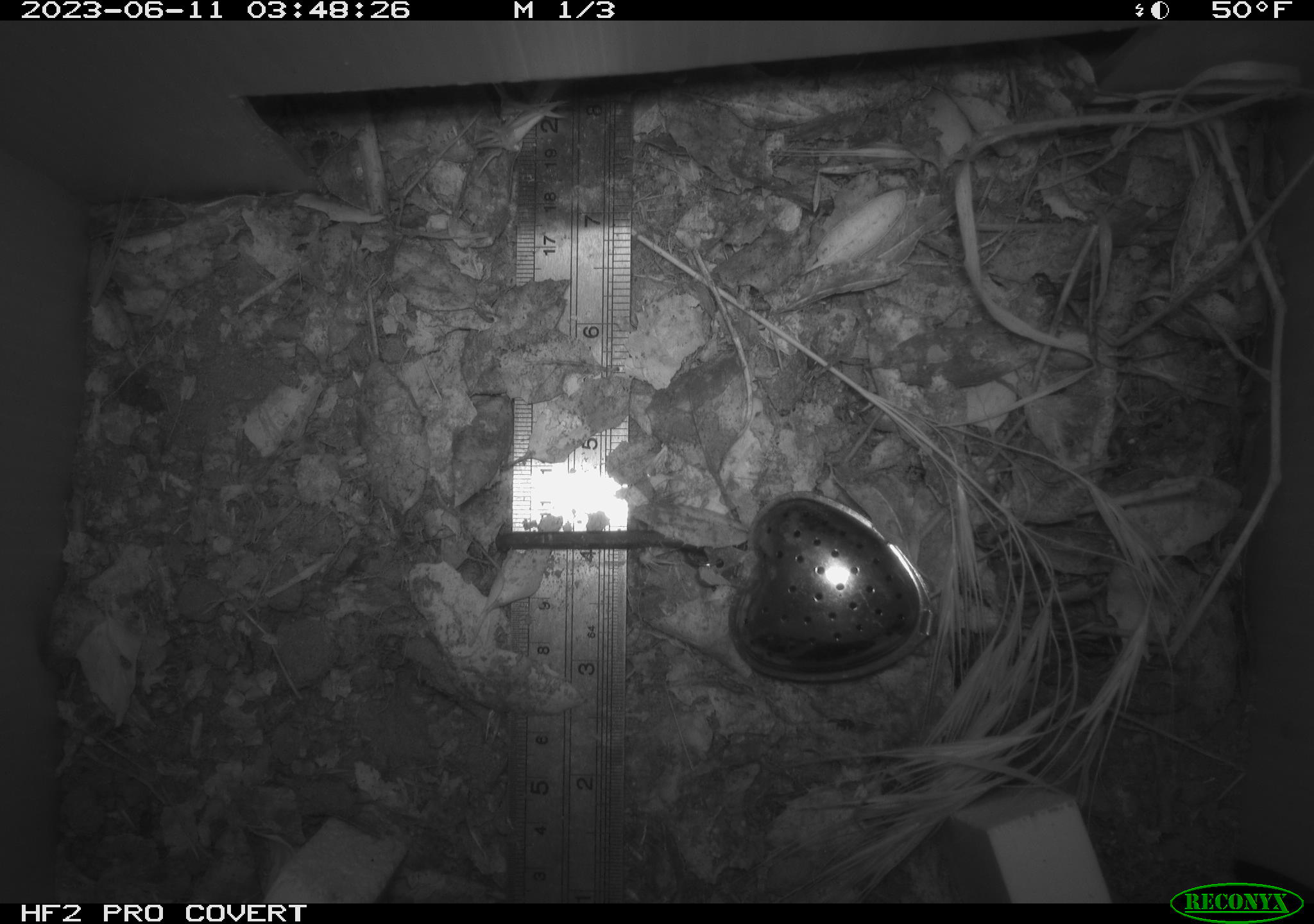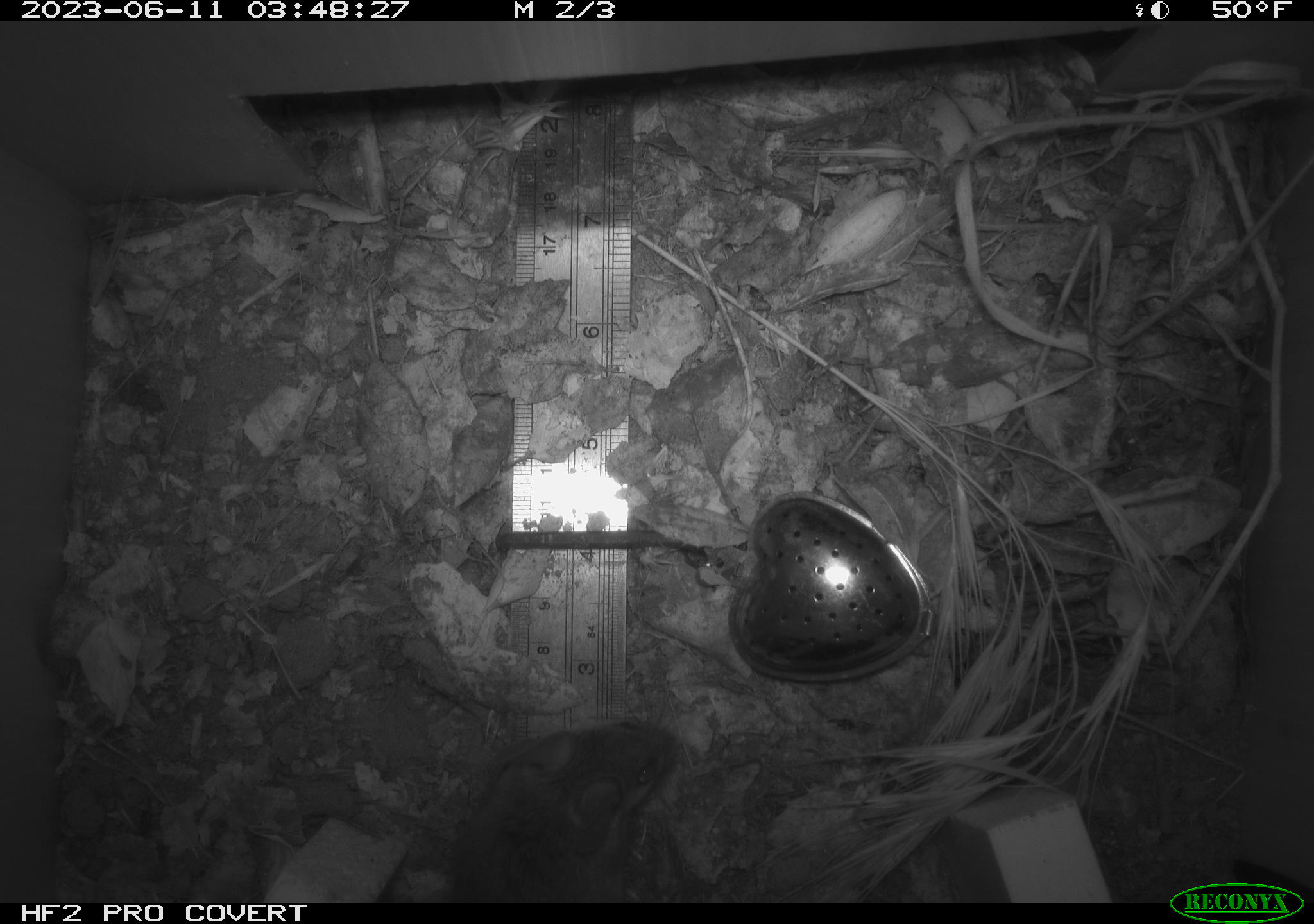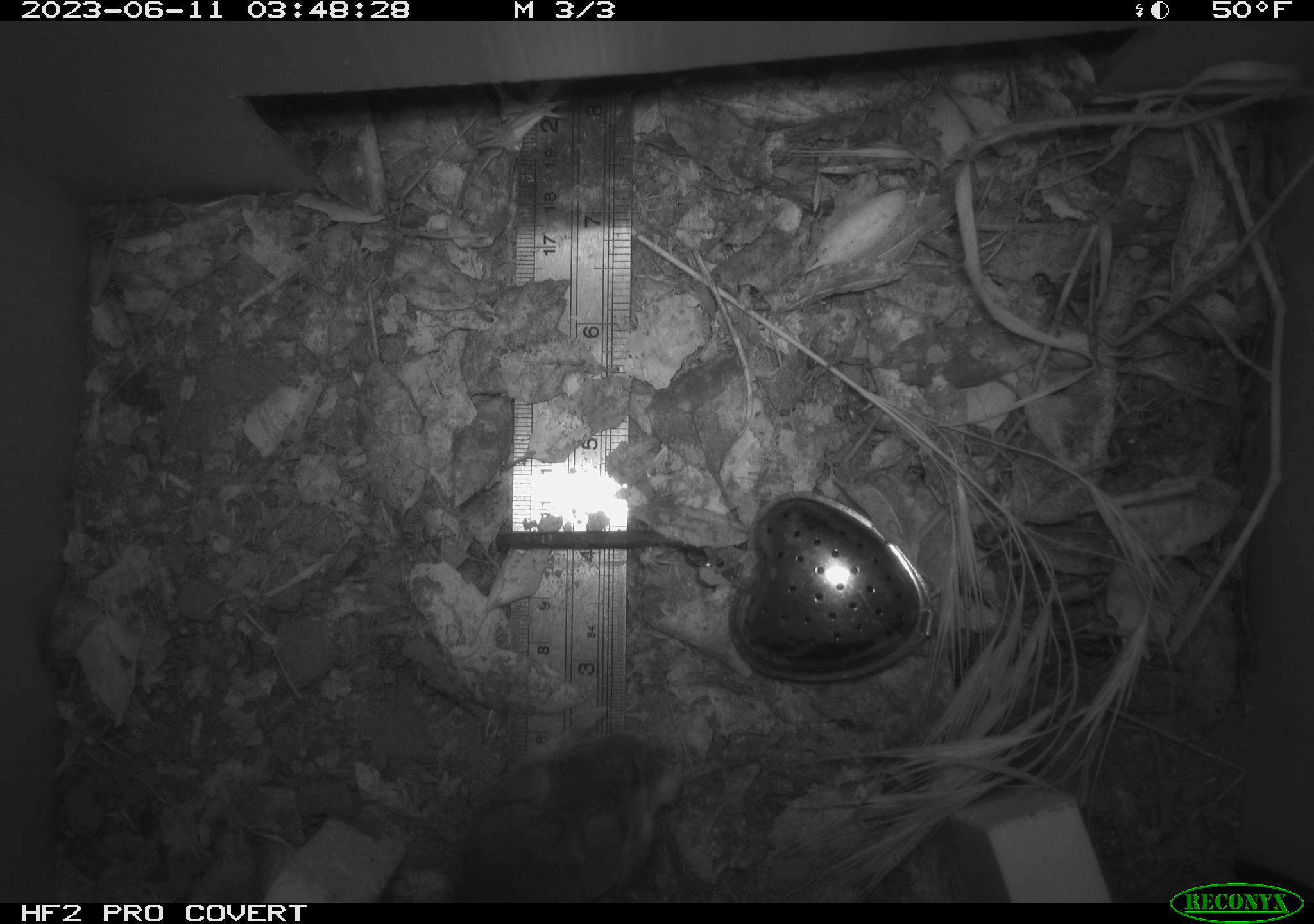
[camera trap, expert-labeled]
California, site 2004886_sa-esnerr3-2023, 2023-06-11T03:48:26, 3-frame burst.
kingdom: Animalia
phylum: Chordata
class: Mammalia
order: Rodentia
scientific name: Rodentia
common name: mouse species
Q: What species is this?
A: Mouse species (Rodentia).